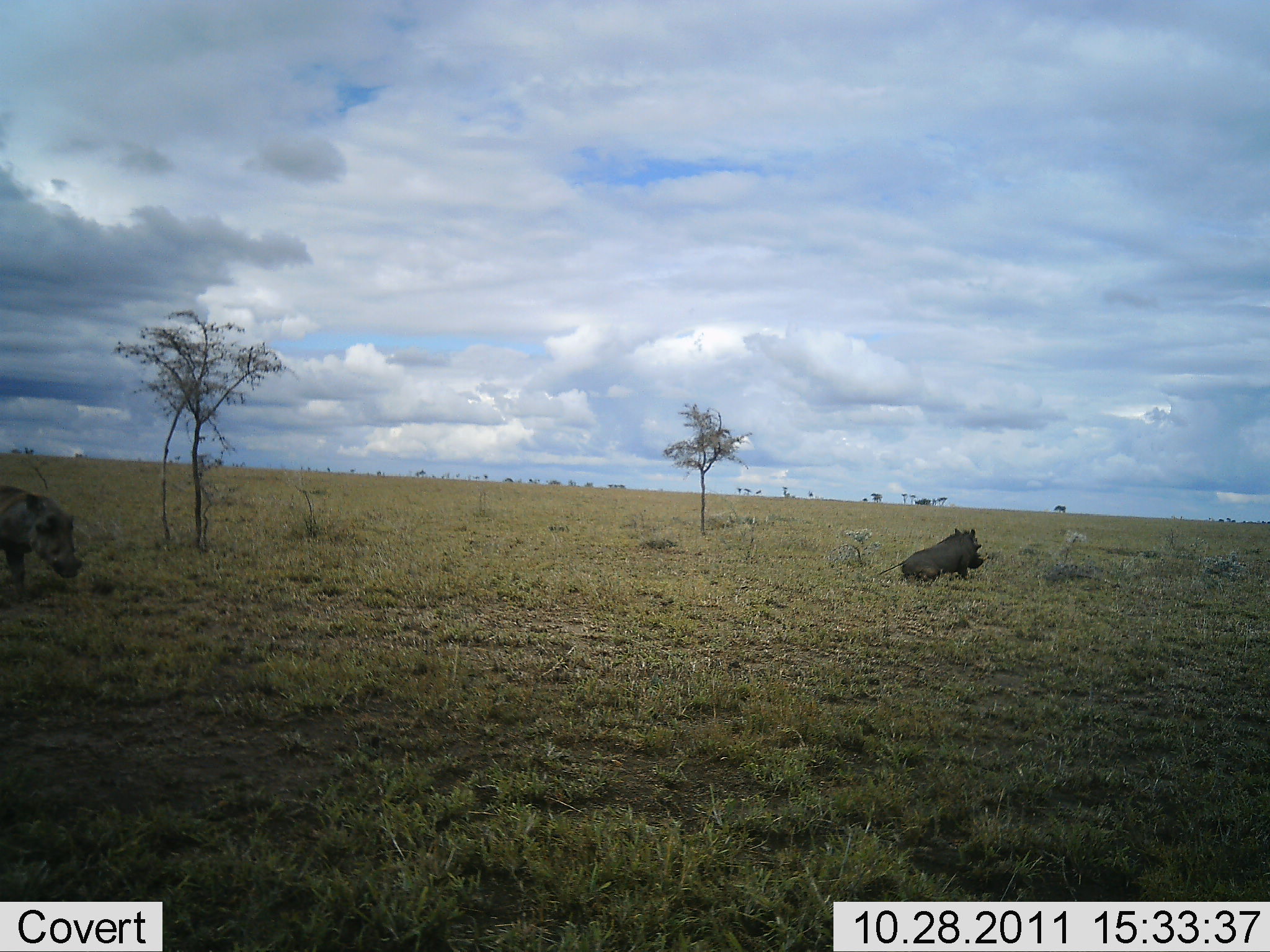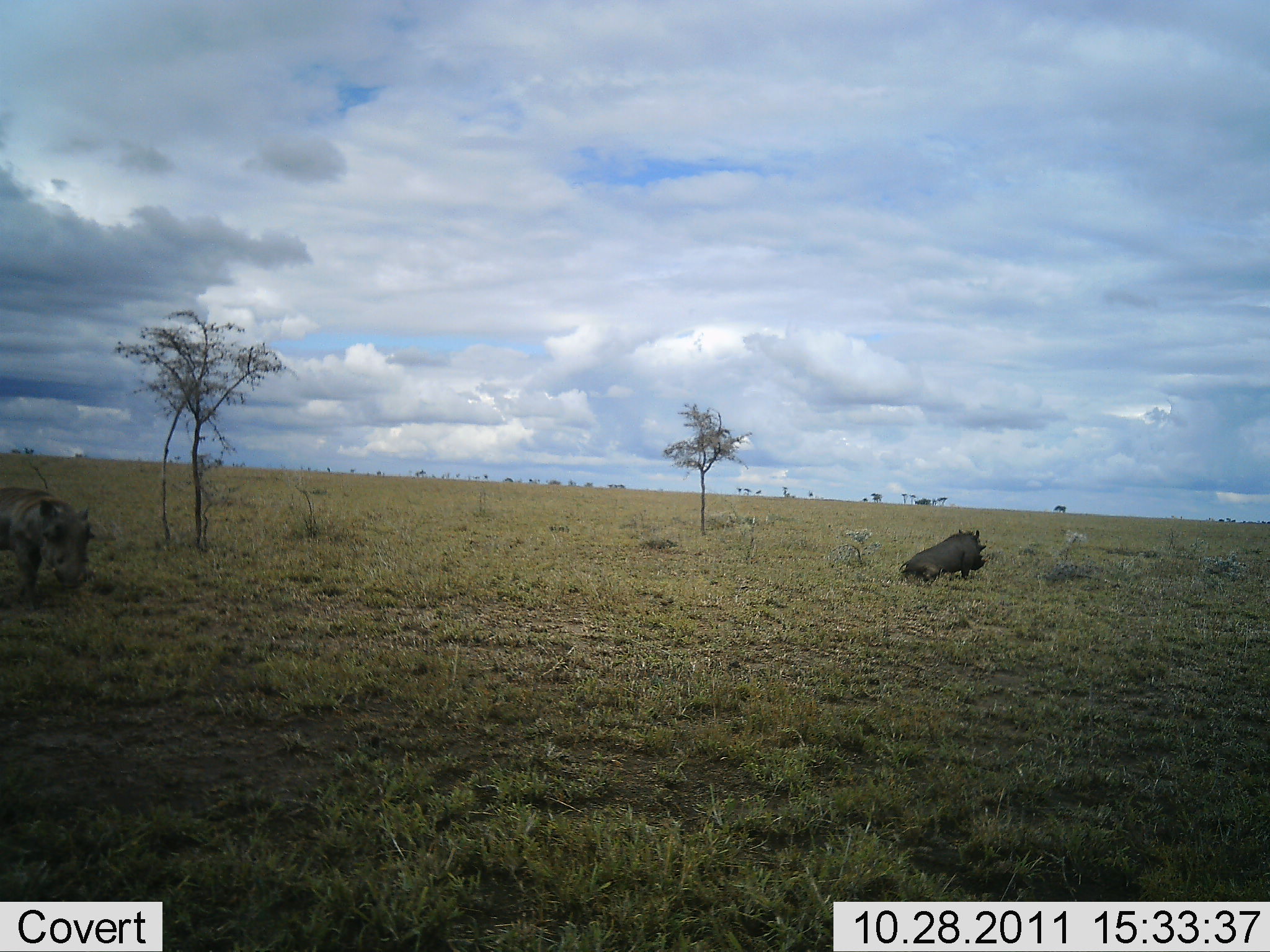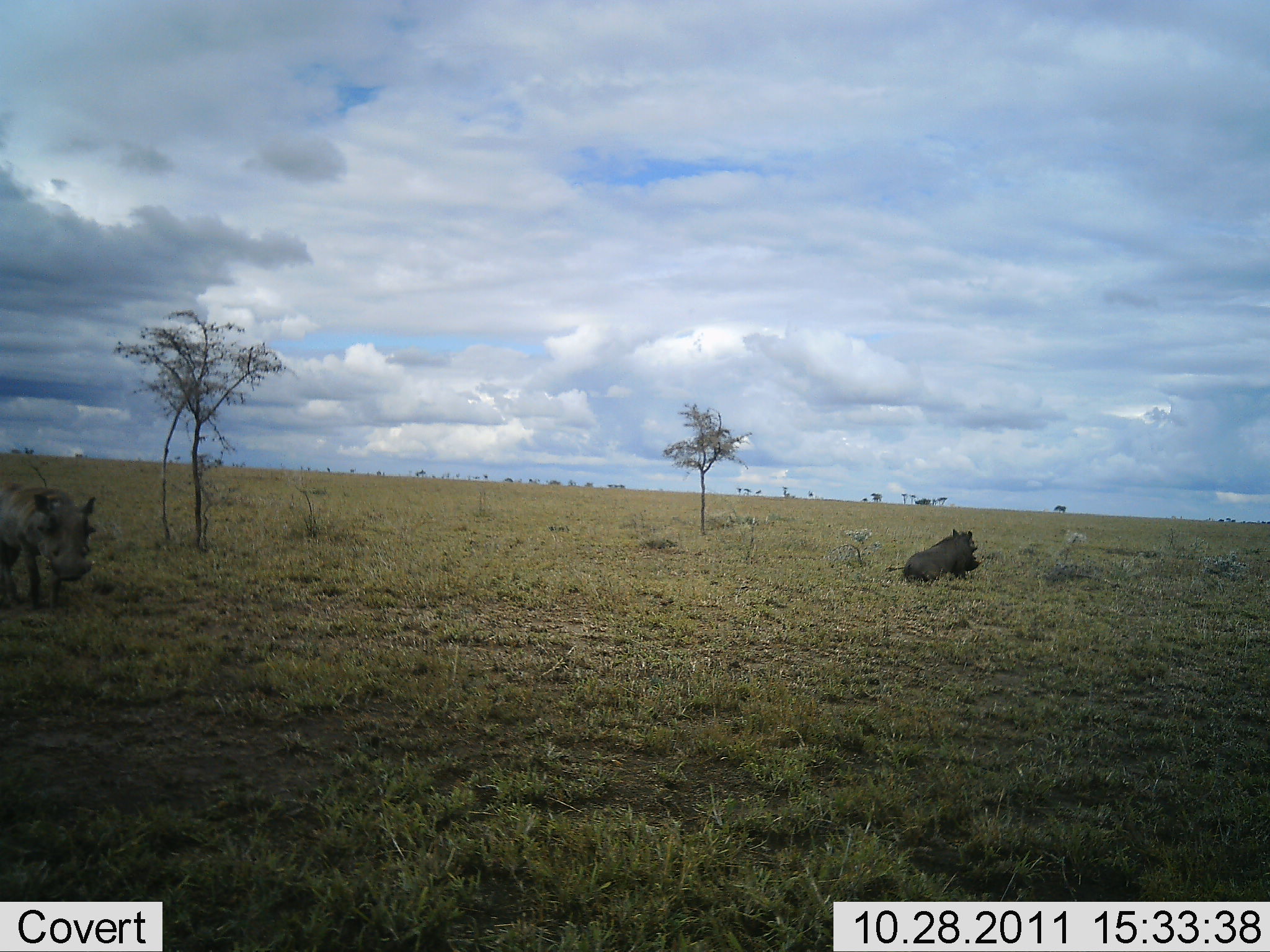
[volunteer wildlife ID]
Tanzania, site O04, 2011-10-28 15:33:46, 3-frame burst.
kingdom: Animalia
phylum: Chordata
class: Mammalia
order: Artiodactyla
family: Suidae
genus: Phacochoerus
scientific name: Phacochoerus africanus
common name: warthog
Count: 2.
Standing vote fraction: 55%.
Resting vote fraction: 91%.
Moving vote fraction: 45%.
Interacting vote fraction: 0%.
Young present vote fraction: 0%.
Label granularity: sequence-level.